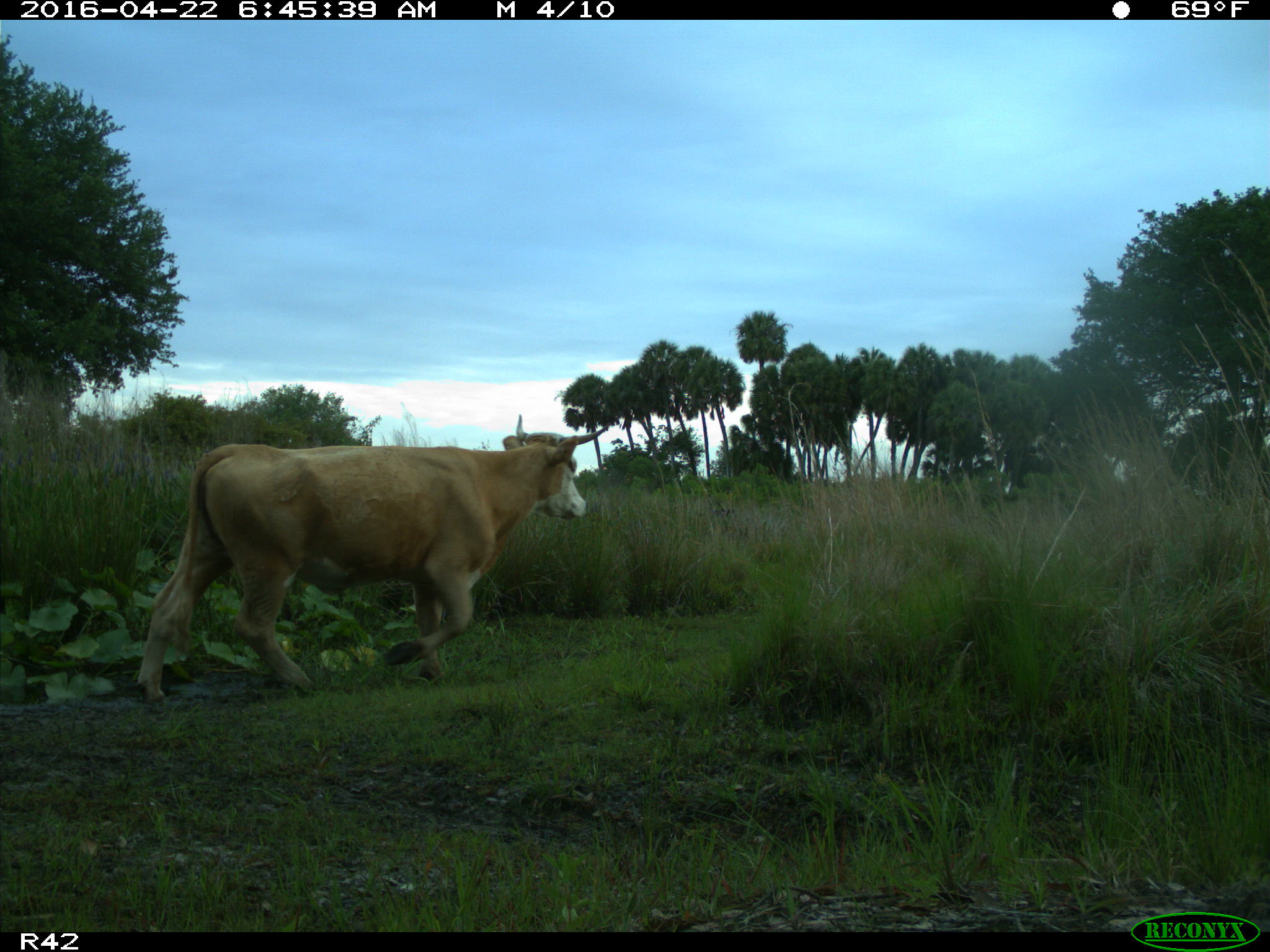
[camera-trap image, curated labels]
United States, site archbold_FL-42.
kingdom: Animalia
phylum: Chordata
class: Mammalia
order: Artiodactyla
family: Bovidae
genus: Bos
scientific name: Bos taurus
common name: domestic cow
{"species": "Bos taurus (domestic cow)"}